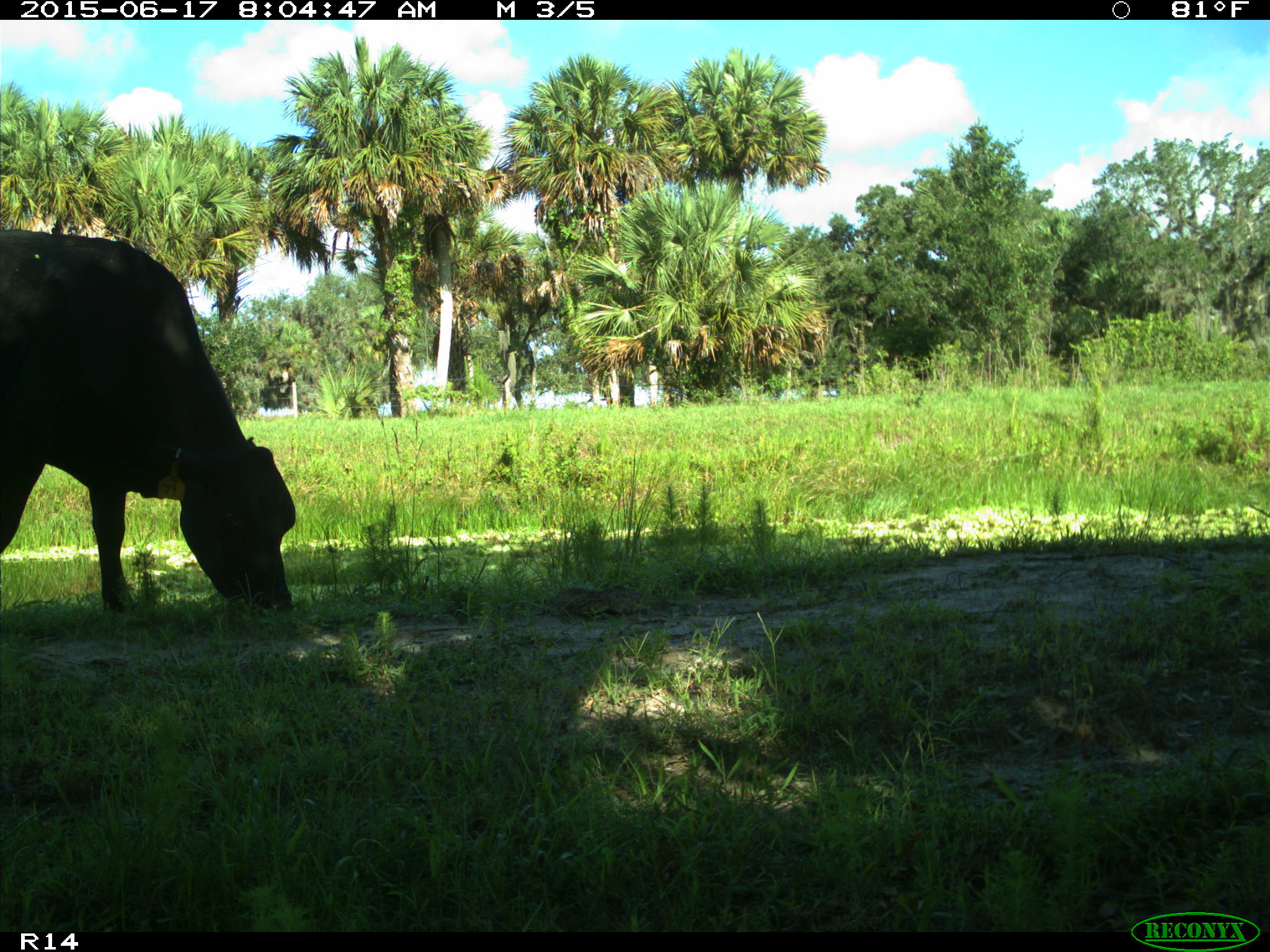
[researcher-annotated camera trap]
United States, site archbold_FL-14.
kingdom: Animalia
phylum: Chordata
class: Mammalia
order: Artiodactyla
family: Bovidae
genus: Bos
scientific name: Bos taurus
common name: domestic cow